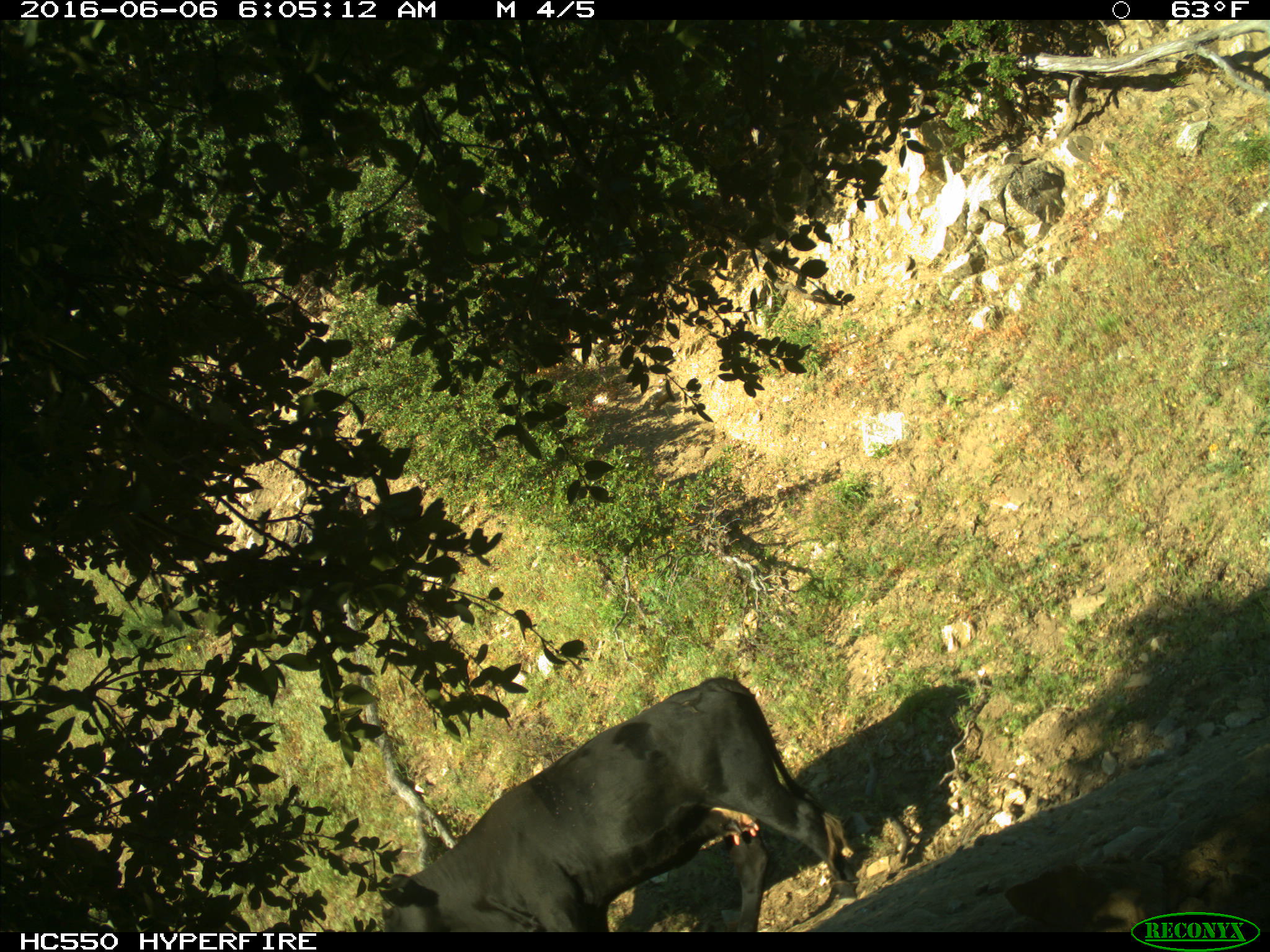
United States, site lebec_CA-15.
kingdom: Animalia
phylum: Chordata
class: Mammalia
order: Artiodactyla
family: Bovidae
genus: Bos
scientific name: Bos taurus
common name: domestic cow